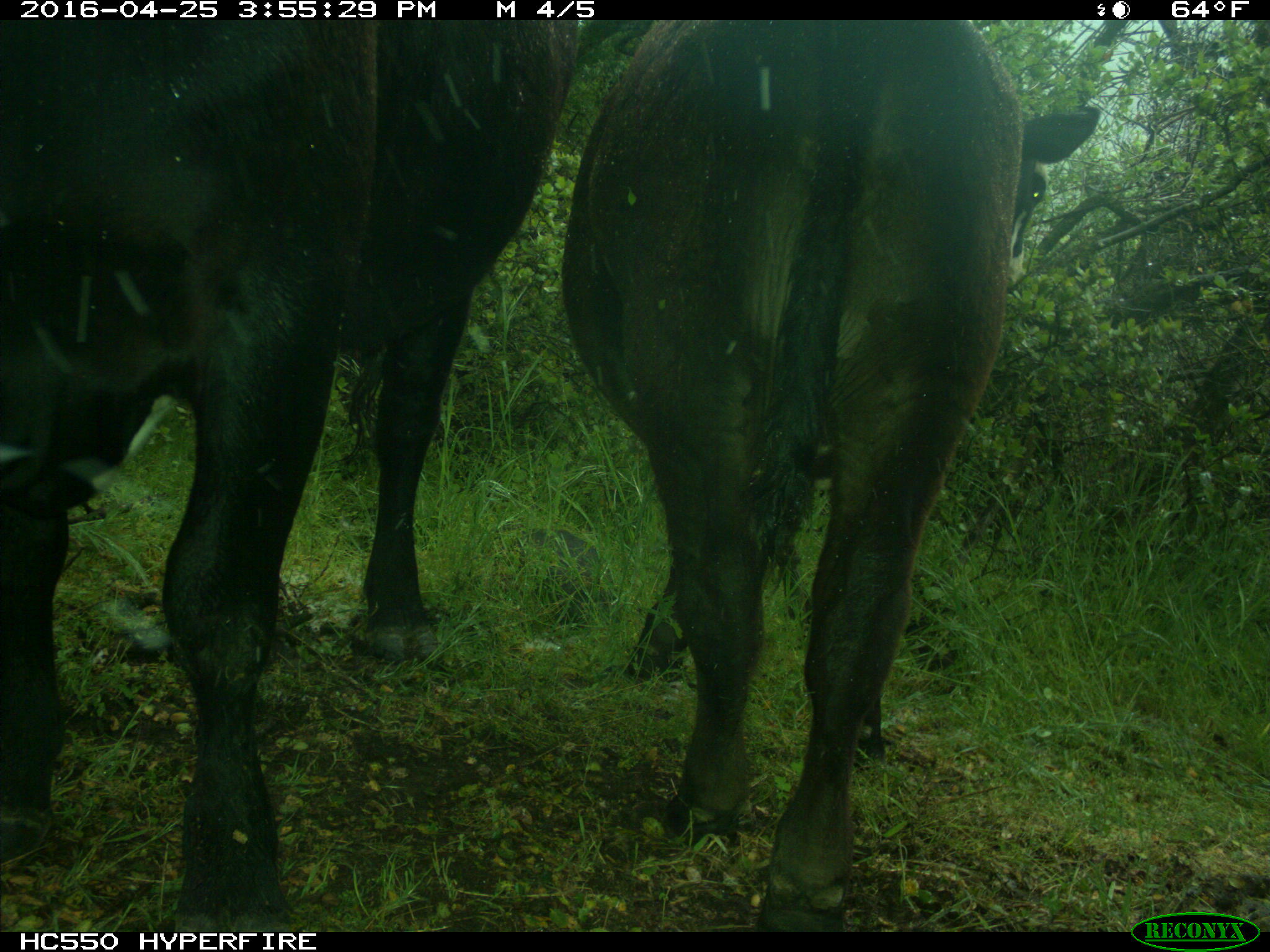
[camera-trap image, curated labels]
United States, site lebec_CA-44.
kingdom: Animalia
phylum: Chordata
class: Mammalia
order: Artiodactyla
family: Bovidae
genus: Bos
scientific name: Bos taurus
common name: domestic cow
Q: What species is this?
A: Bos taurus (domestic cow).